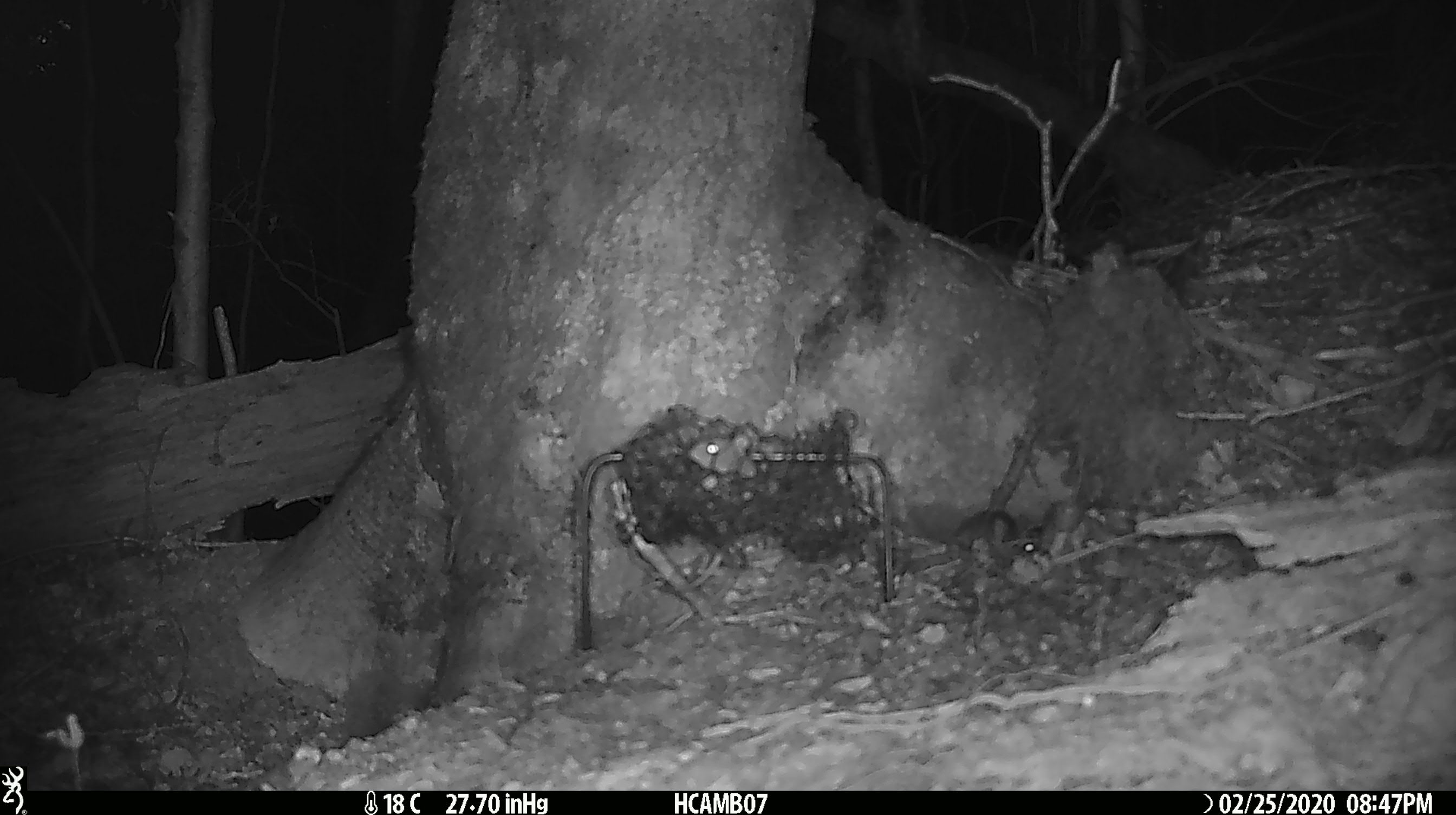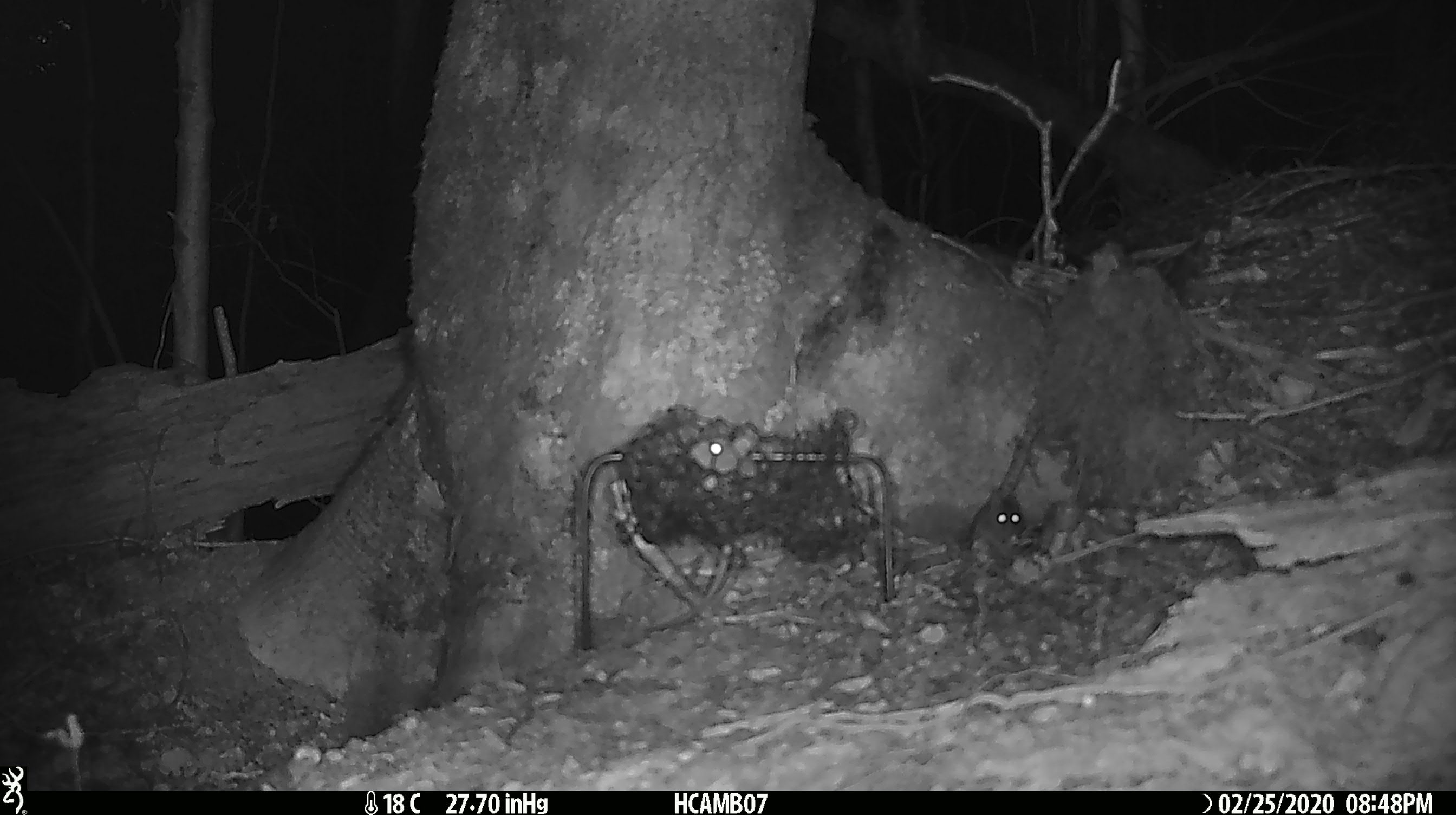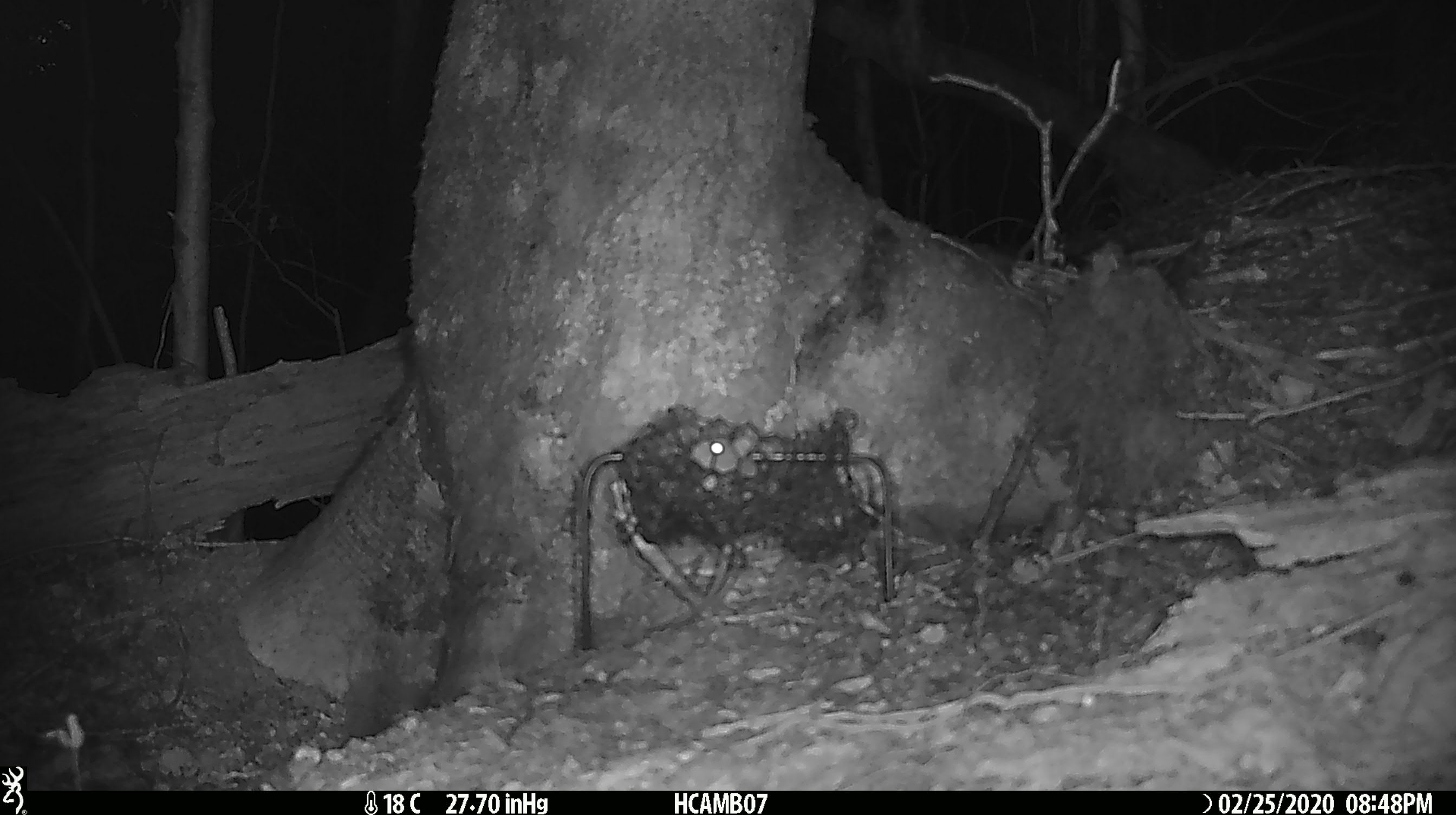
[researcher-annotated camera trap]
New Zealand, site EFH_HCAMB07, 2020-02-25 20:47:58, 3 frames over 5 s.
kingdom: Animalia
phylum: Chordata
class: Mammalia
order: Rodentia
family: Muridae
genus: Mus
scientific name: Mus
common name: mouse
Mouse (Mus).